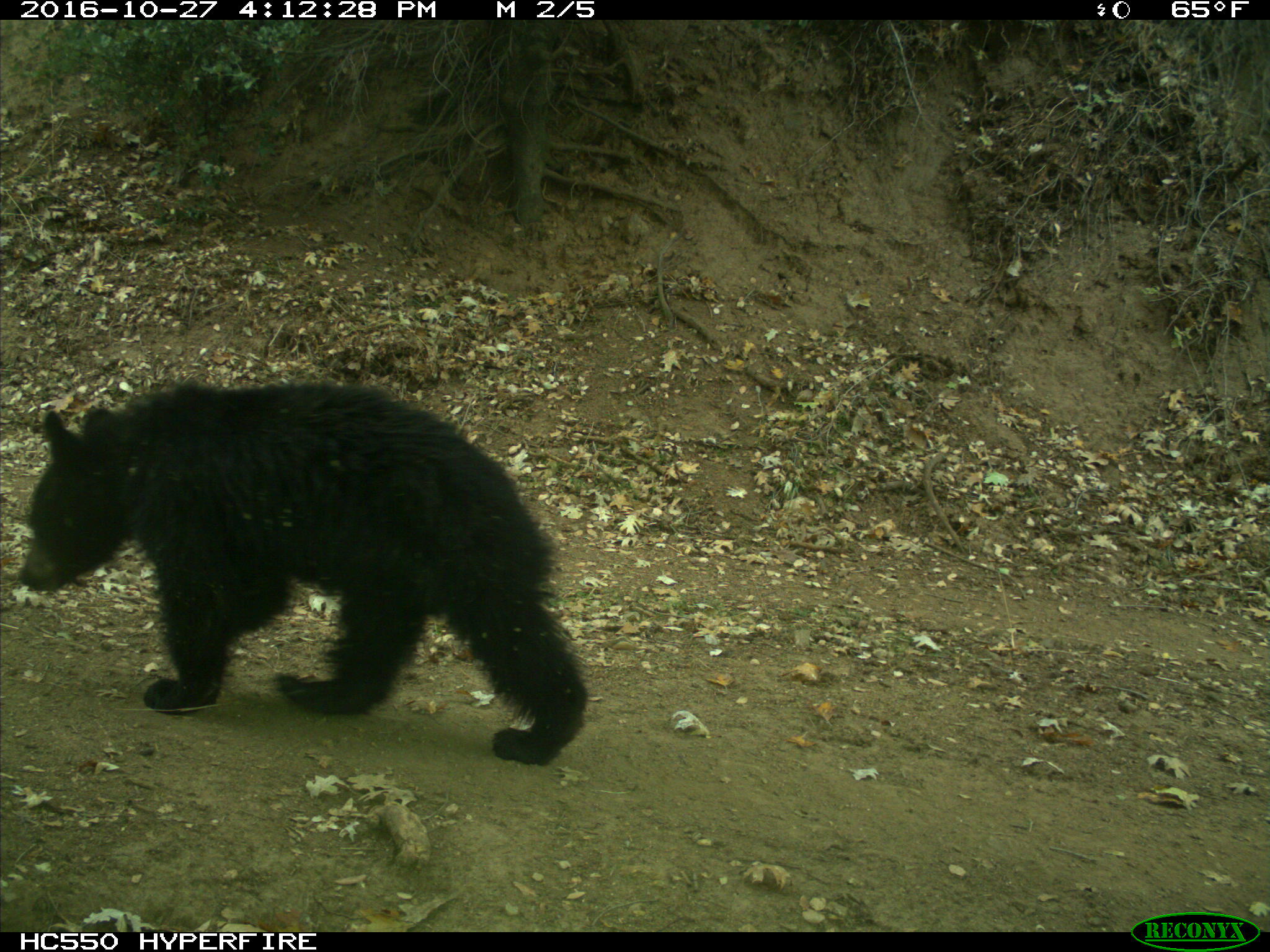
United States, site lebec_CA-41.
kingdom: Animalia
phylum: Chordata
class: Mammalia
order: Carnivora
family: Ursidae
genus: Ursus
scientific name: Ursus americanus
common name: american black bear